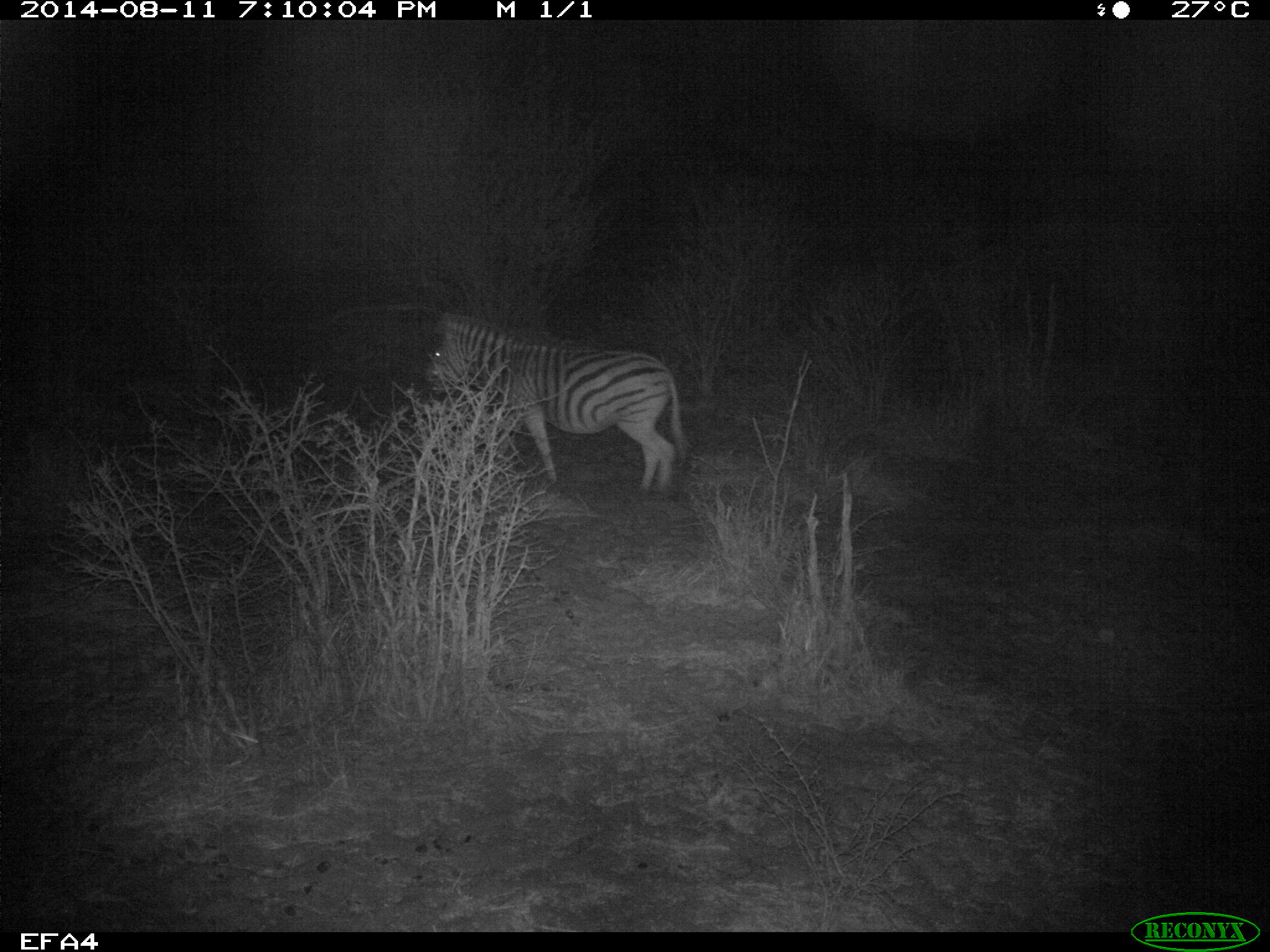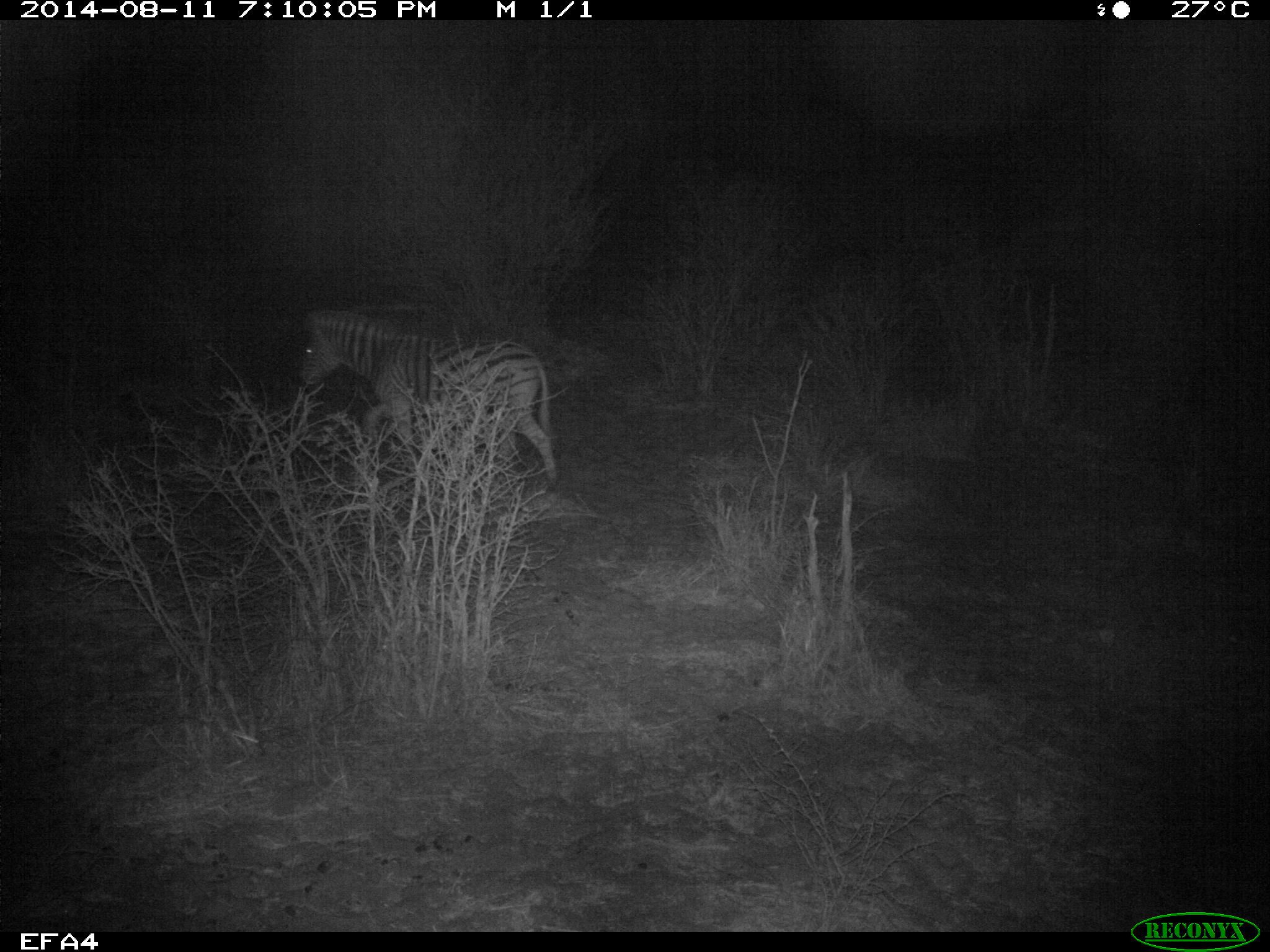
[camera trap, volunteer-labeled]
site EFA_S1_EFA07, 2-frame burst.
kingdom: Animalia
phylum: Chordata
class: Mammalia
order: Perissodactyla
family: Equidae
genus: Equus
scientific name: Equus quagga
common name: plains zebra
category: zebraplains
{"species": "zebraplains (plains zebra) (Equus quagga)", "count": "1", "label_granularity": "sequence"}